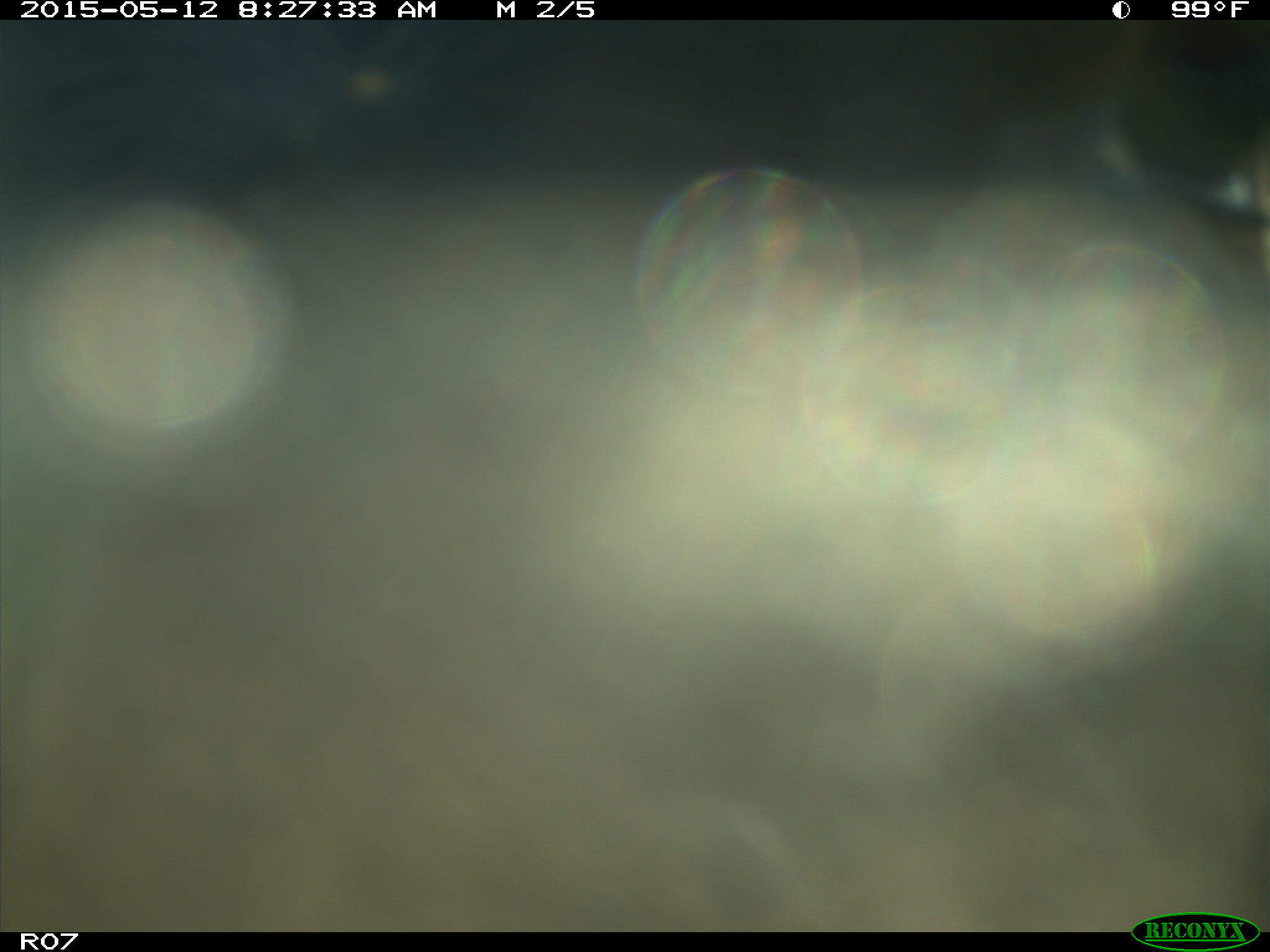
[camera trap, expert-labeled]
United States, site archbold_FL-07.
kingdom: Animalia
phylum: Chordata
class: Mammalia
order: Artiodactyla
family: Bovidae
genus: Bos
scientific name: Bos taurus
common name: domestic cow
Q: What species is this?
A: Bos taurus (domestic cow).